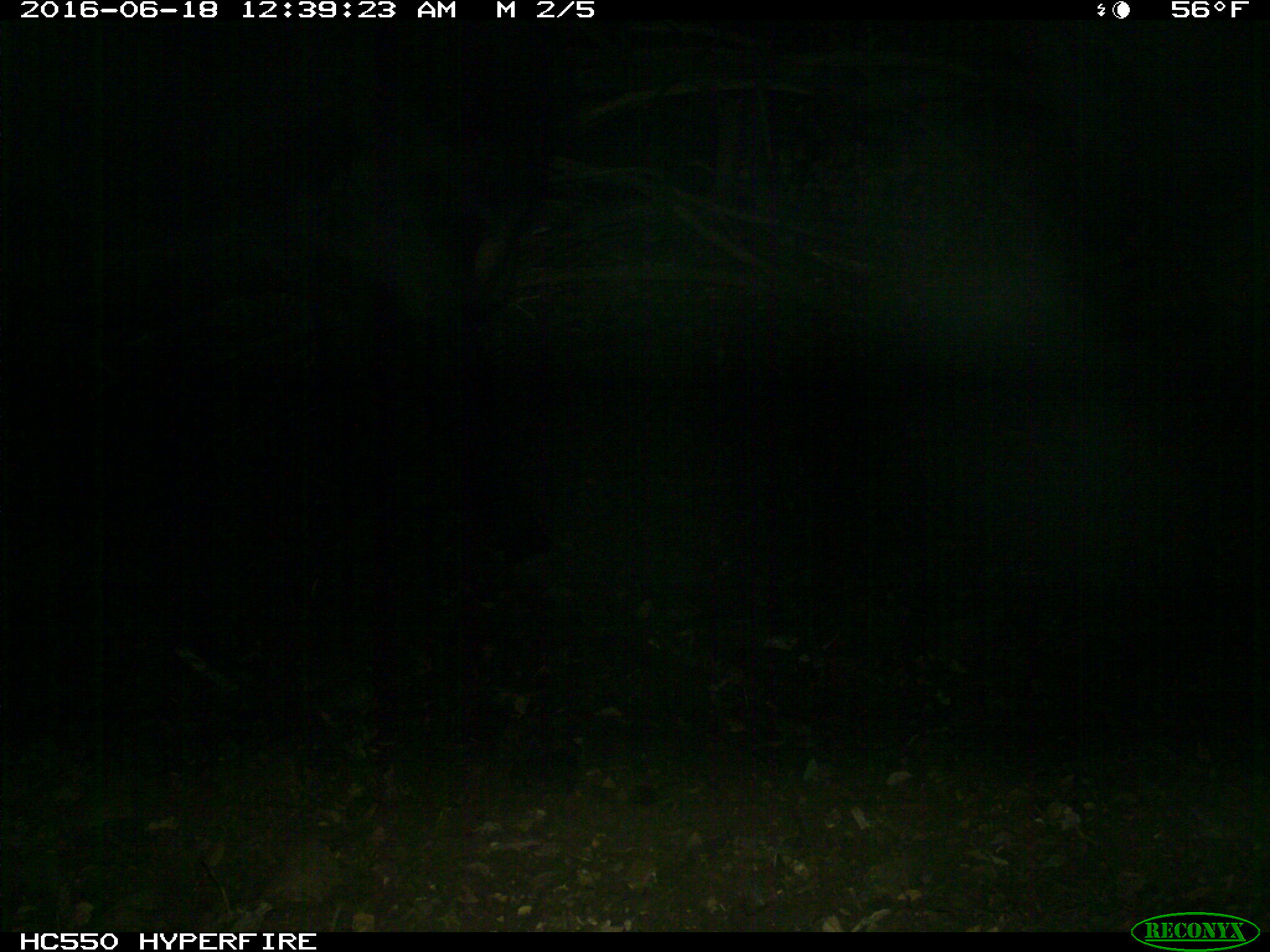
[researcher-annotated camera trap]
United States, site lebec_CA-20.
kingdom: Animalia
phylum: Chordata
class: Mammalia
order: Artiodactyla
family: Bovidae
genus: Bos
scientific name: Bos taurus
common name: domestic cow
Bos taurus (domestic cow).